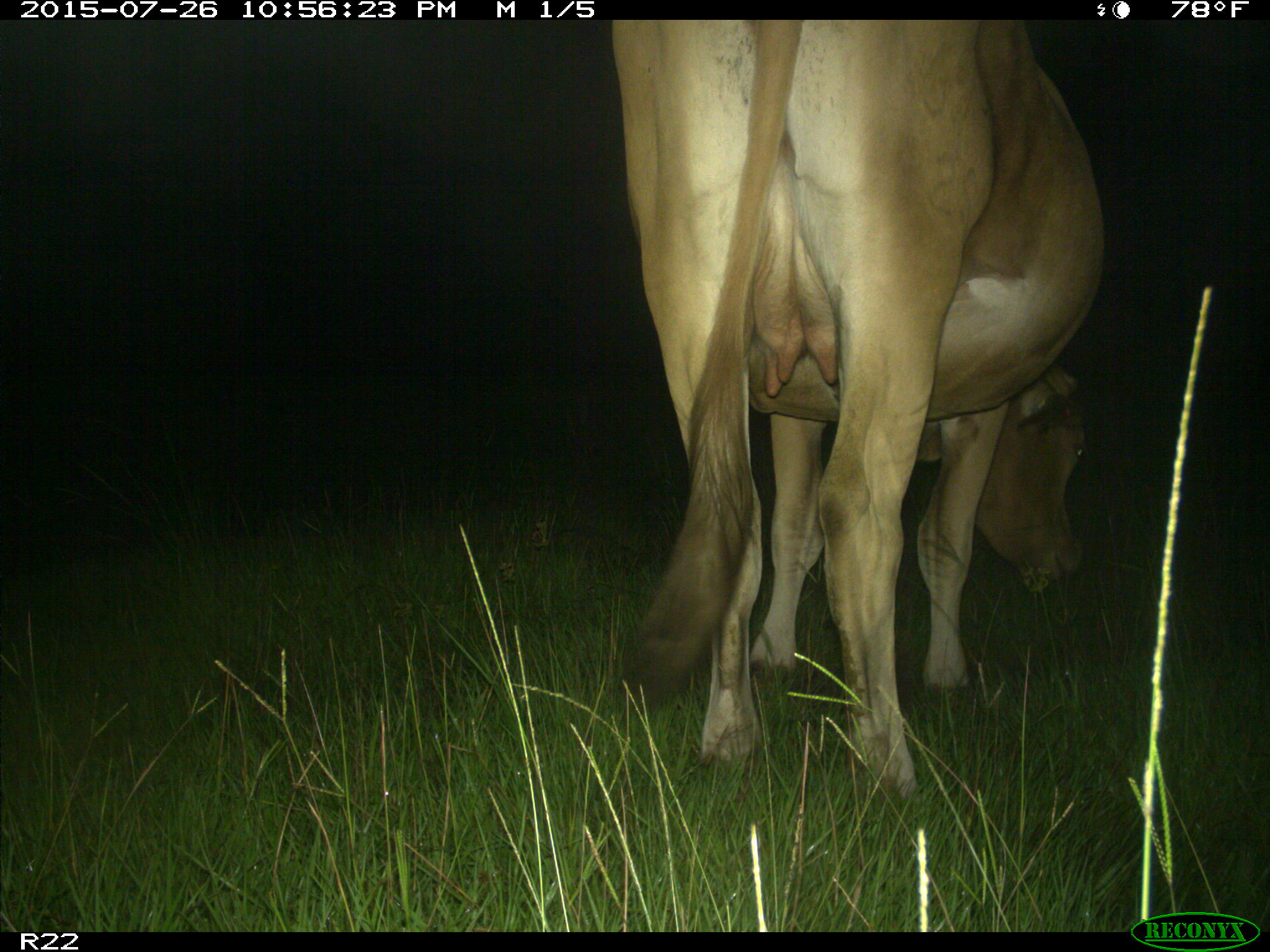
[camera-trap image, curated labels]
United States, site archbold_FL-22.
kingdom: Animalia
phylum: Chordata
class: Mammalia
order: Artiodactyla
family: Bovidae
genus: Bos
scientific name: Bos taurus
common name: domestic cow